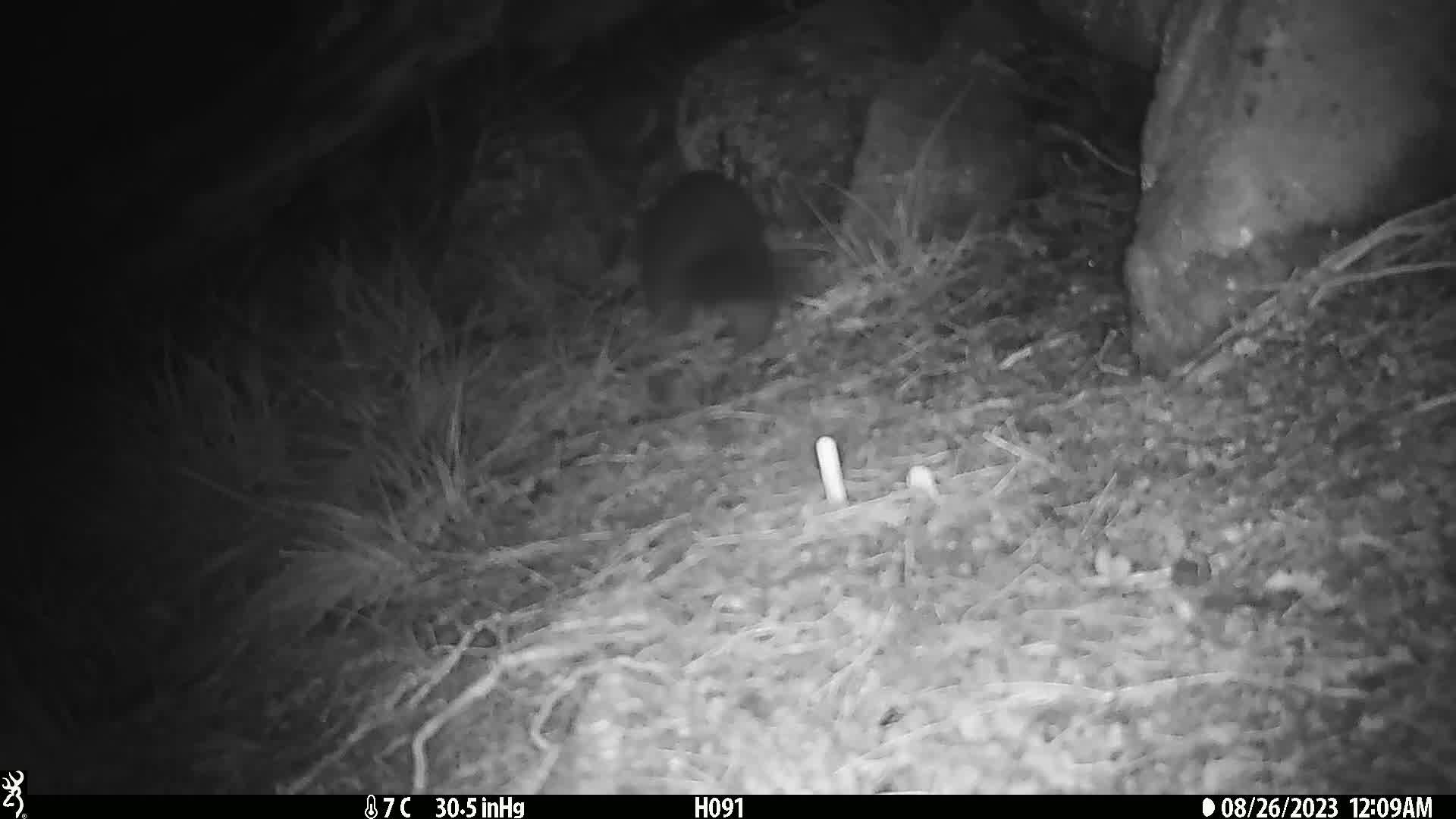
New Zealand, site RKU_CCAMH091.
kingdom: Animalia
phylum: Chordata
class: Mammalia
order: Diprotodontia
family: Phalangeridae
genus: Trichosurus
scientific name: Trichosurus vulpecula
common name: common brushtail possum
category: possum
Possum (common brushtail possum) (Trichosurus vulpecula).